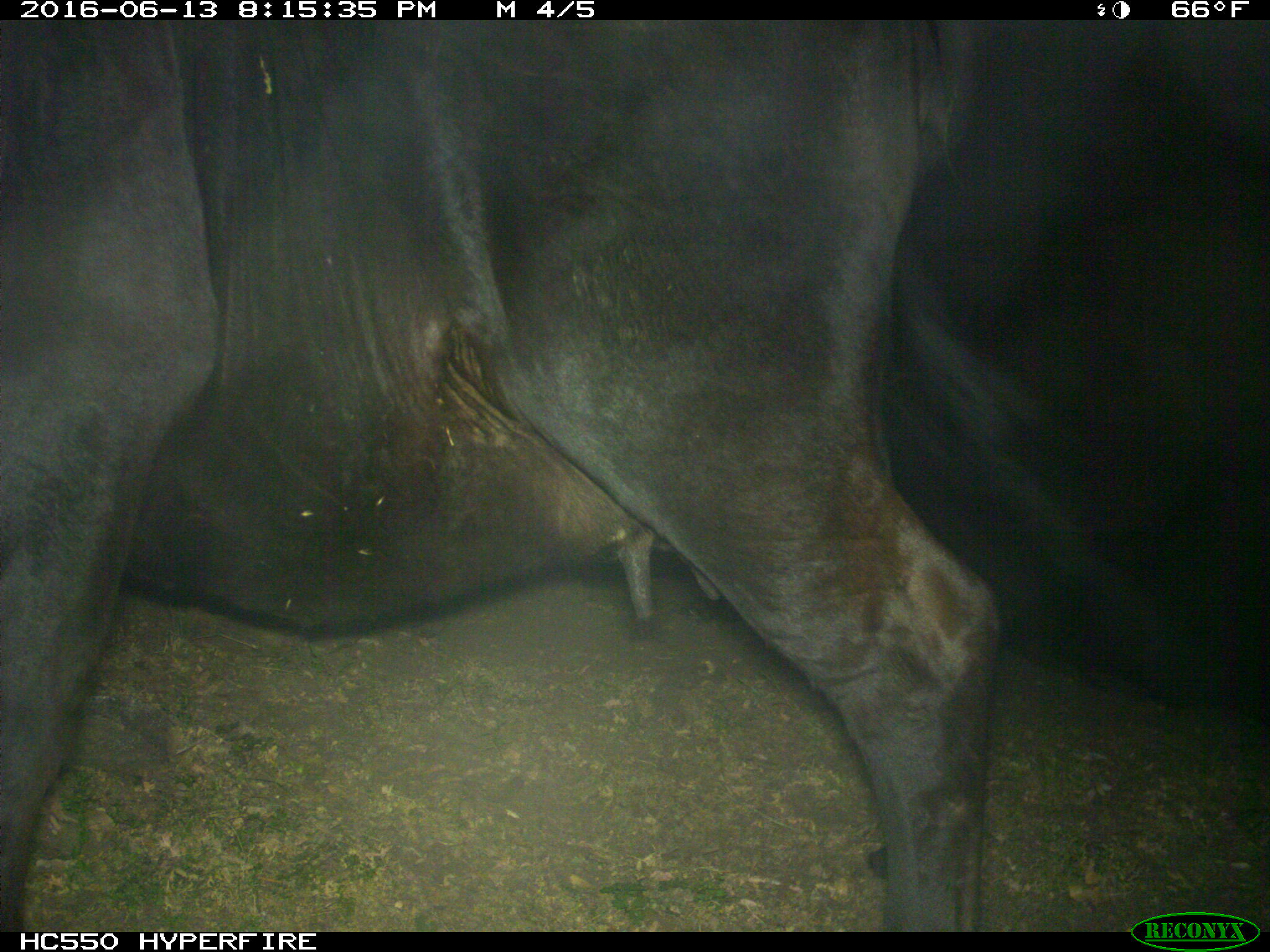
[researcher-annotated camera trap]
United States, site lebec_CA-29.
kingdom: Animalia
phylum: Chordata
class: Mammalia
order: Artiodactyla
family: Bovidae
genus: Bos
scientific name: Bos taurus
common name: domestic cow